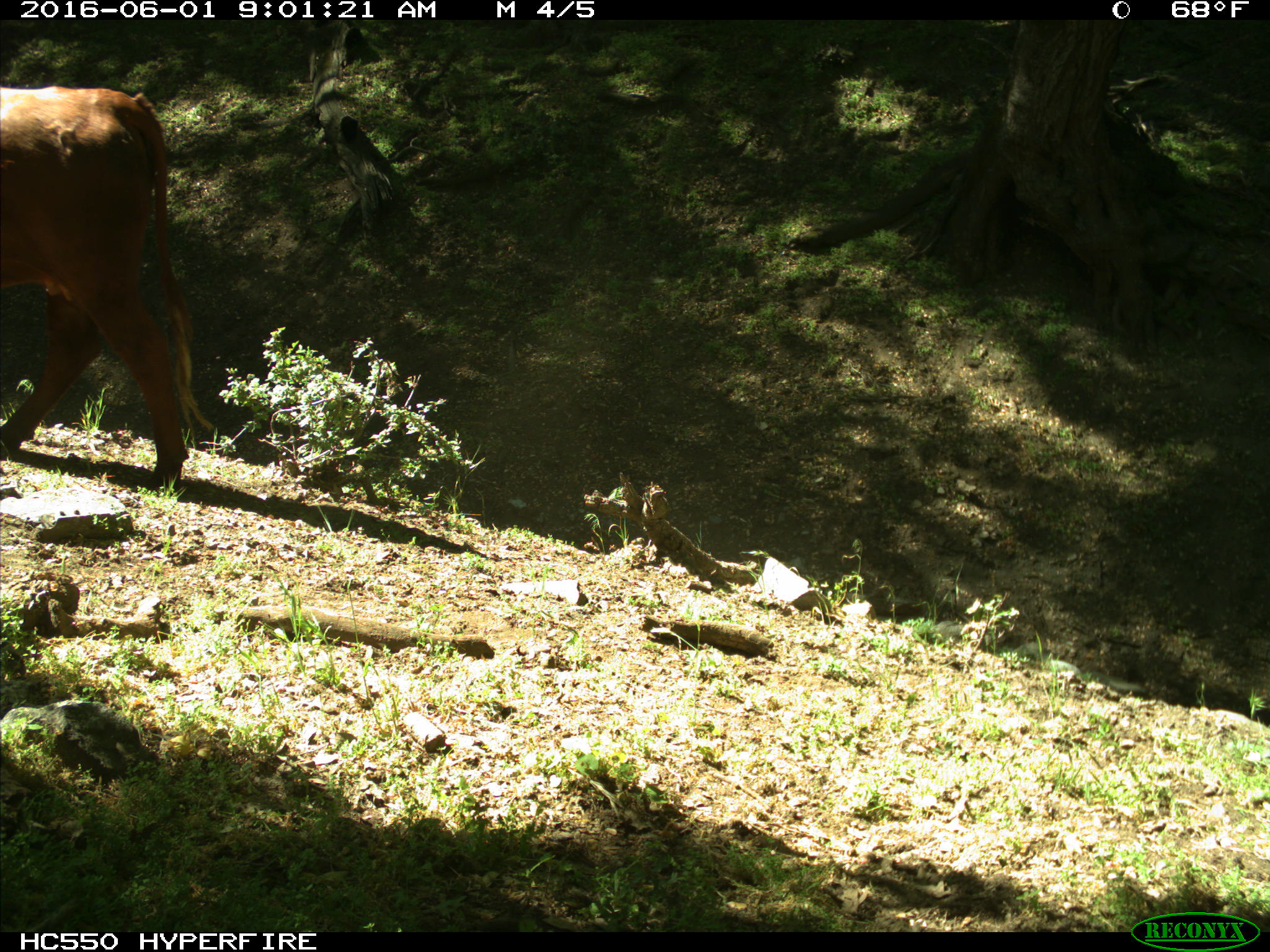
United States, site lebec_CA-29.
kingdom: Animalia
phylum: Chordata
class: Mammalia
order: Artiodactyla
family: Bovidae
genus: Bos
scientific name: Bos taurus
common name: domestic cow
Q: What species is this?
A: Bos taurus (domestic cow).